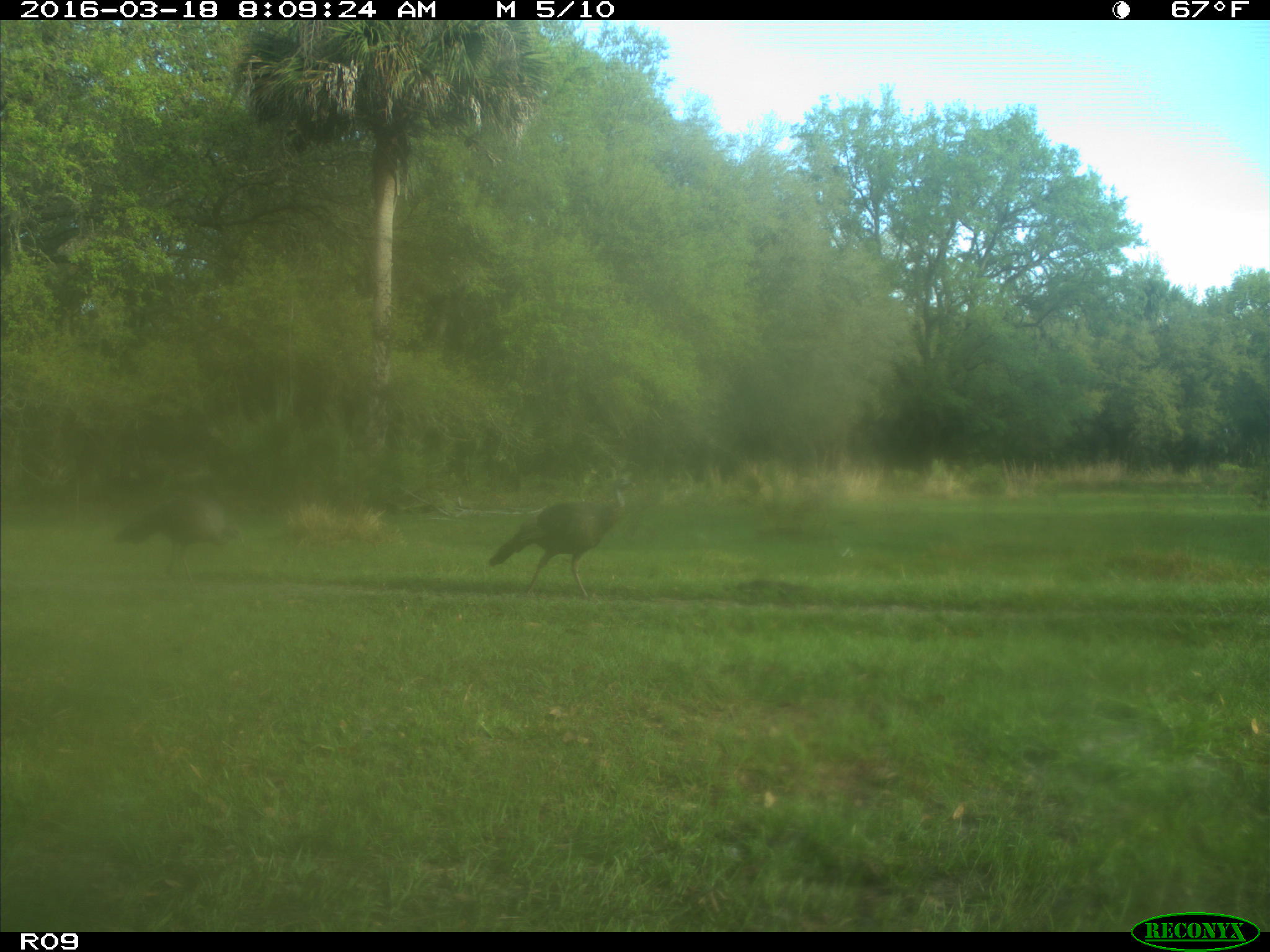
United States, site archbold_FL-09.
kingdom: Animalia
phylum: Chordata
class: Aves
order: Galliformes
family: Phasianidae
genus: Meleagris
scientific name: Meleagris gallopavo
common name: wild turkey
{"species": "Meleagris gallopavo (wild turkey)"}